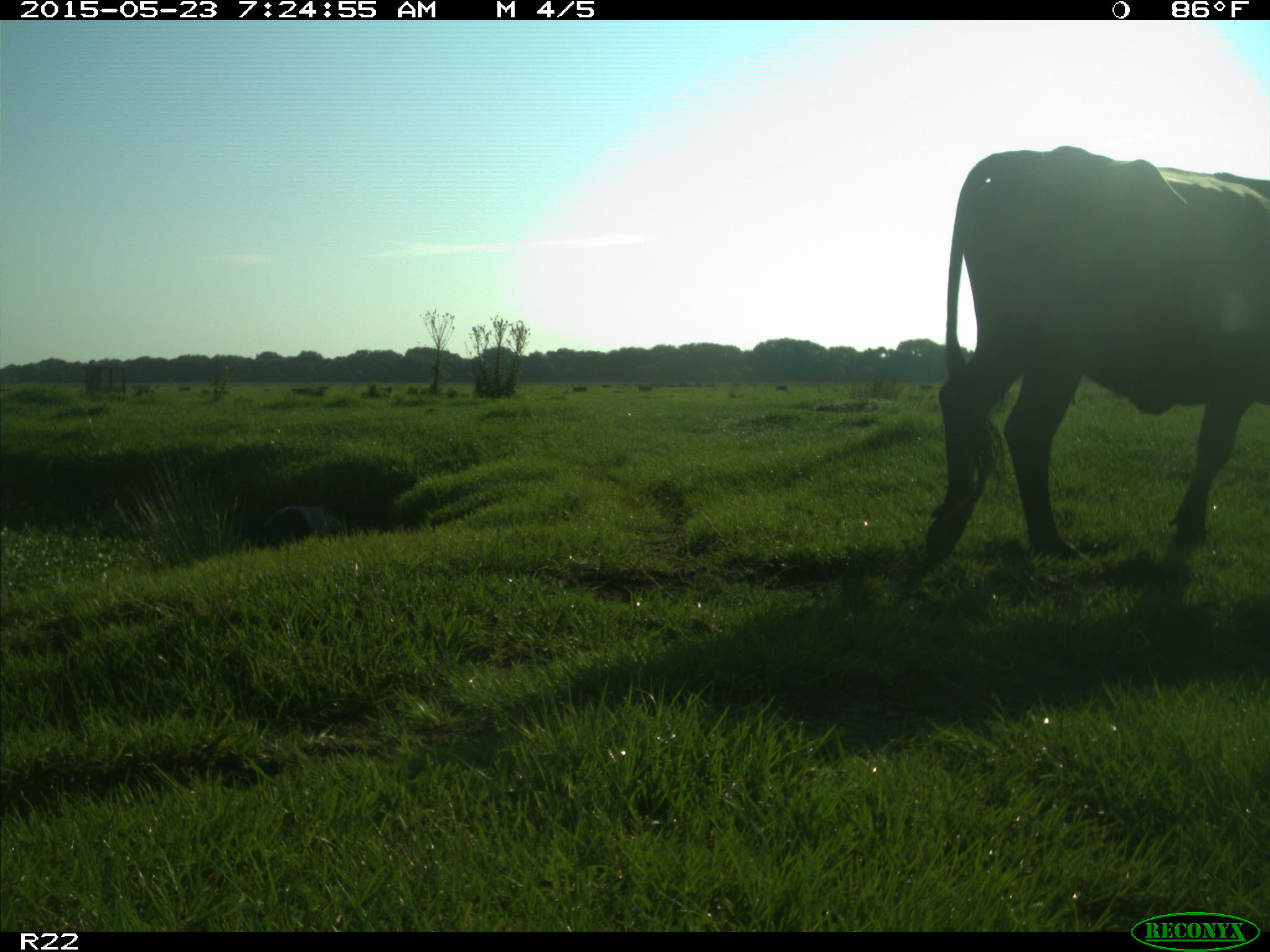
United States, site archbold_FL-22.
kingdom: Animalia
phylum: Chordata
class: Mammalia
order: Artiodactyla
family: Bovidae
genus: Bos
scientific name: Bos taurus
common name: domestic cow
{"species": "Bos taurus (domestic cow)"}